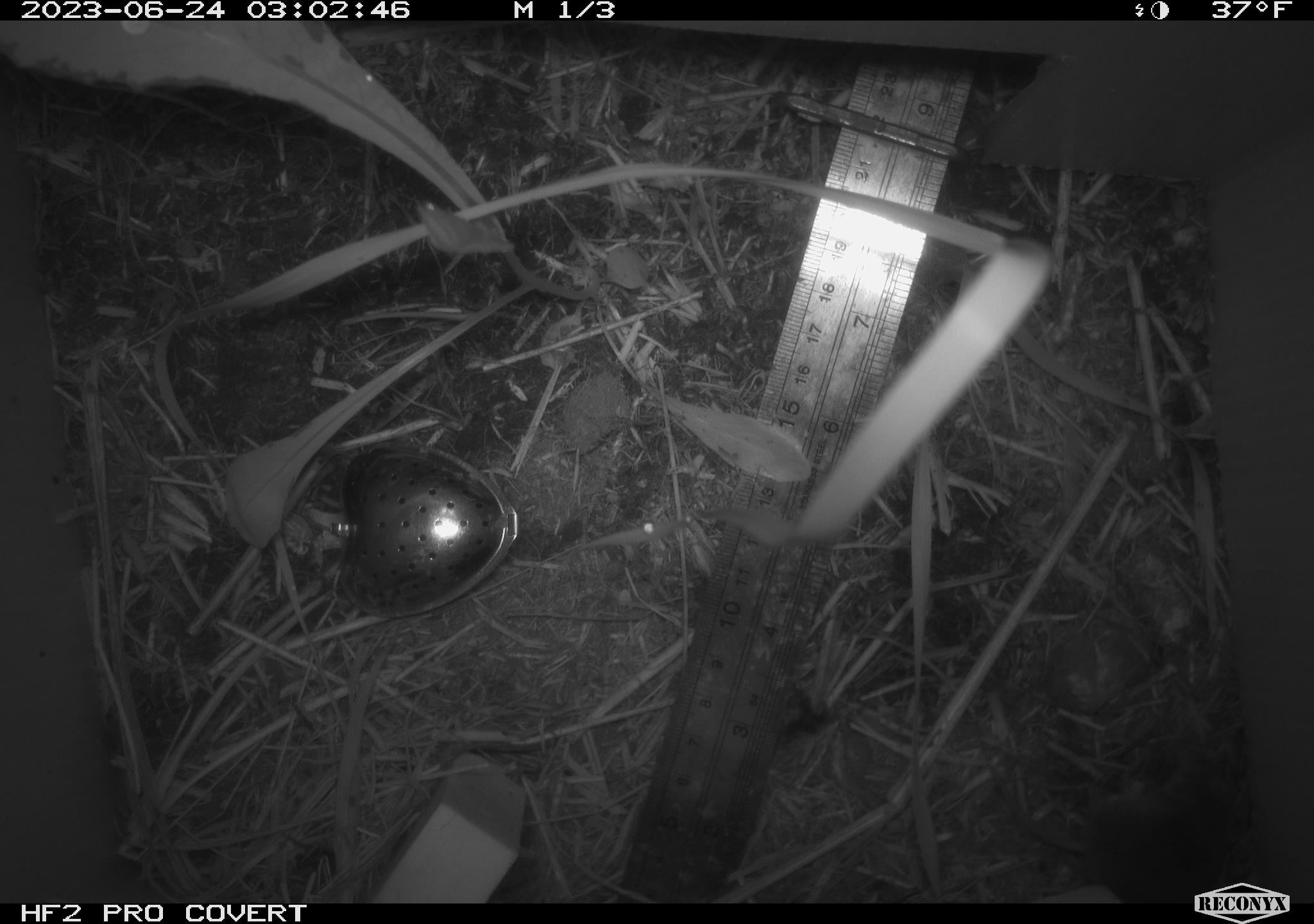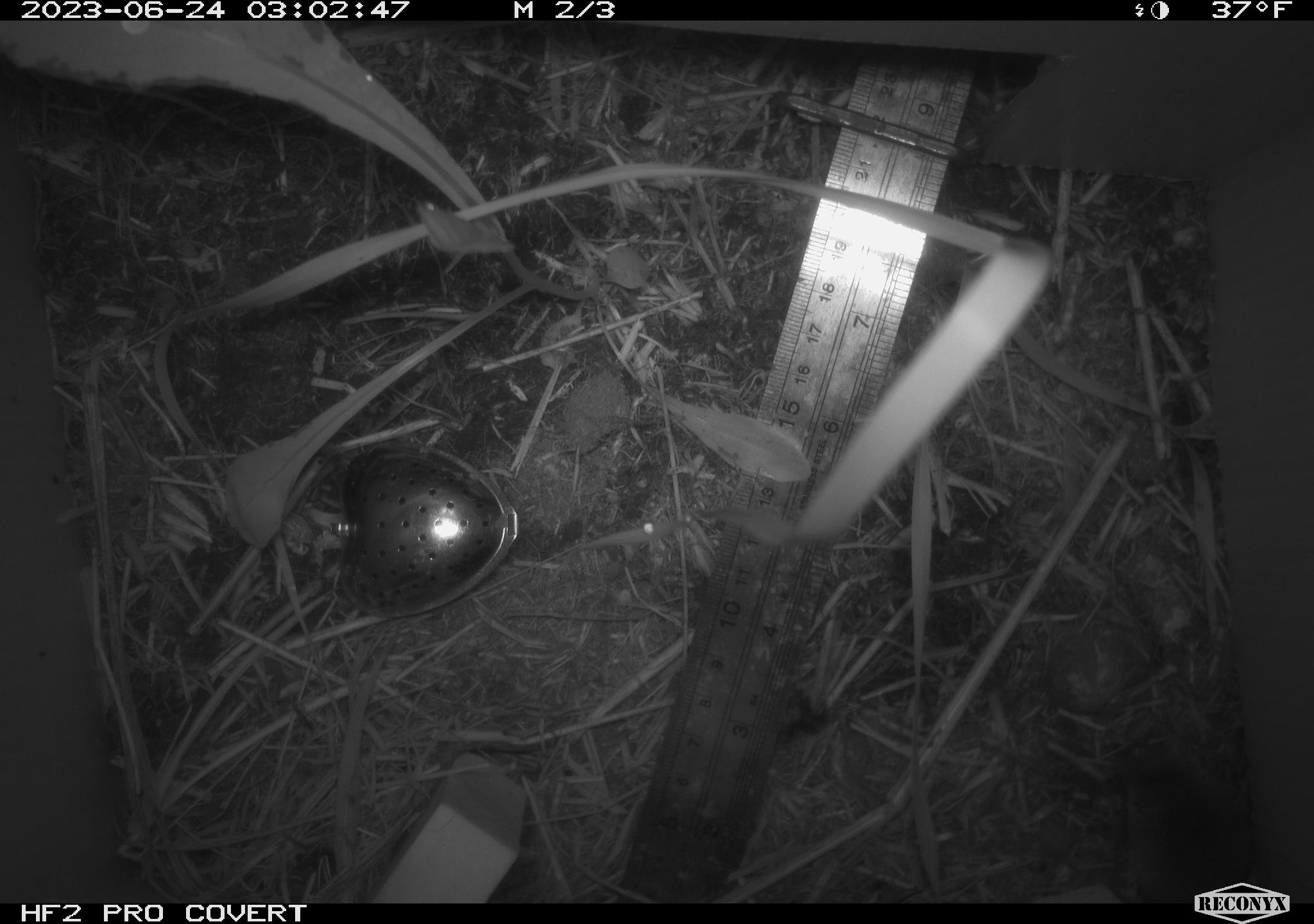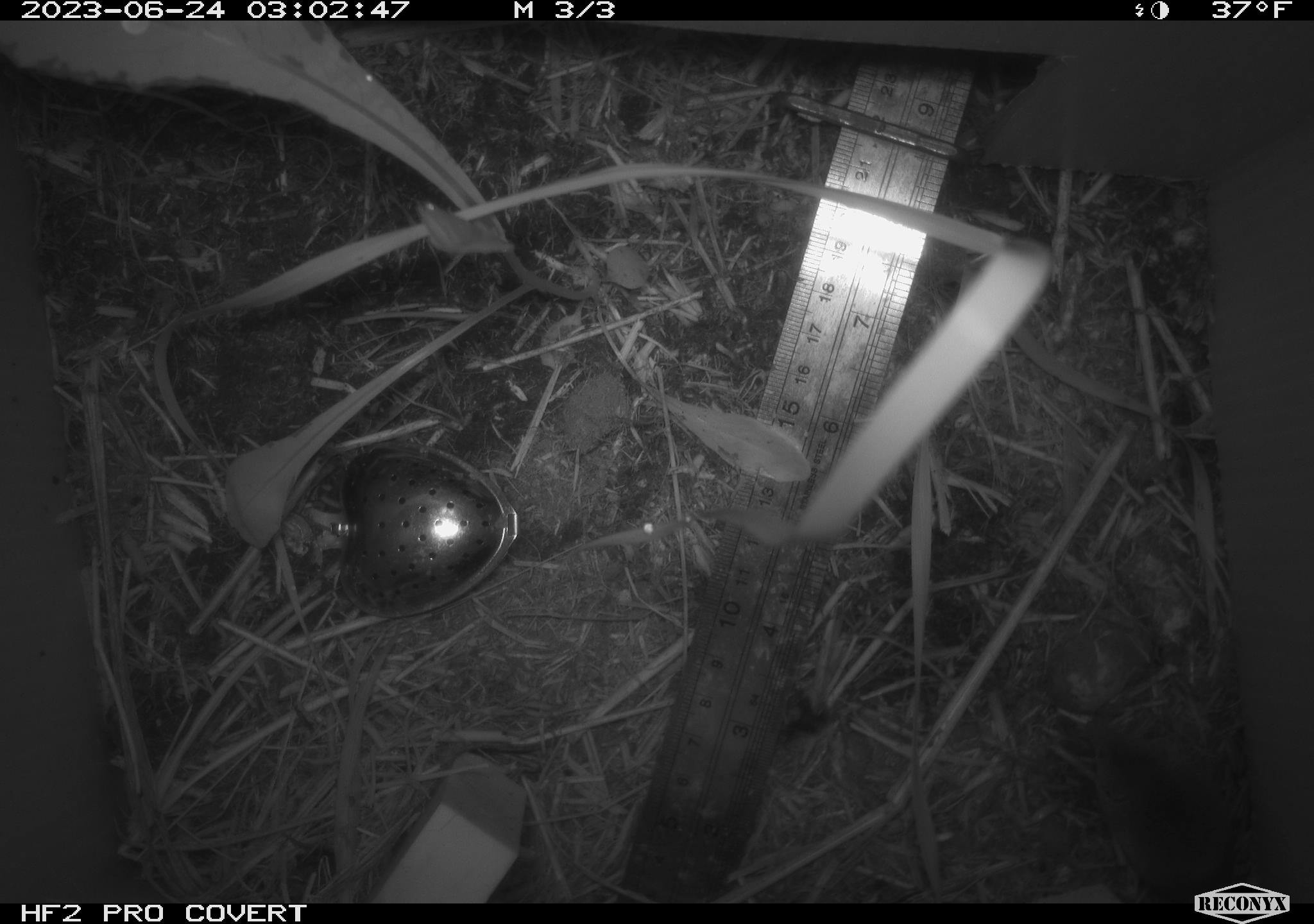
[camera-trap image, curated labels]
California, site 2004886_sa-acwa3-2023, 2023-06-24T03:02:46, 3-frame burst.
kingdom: Animalia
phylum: Chordata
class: Mammalia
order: Eulipotyphla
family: Soricidae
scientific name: Soricidae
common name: shrews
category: soricidae family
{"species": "soricidae family (shrews) (Soricidae)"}